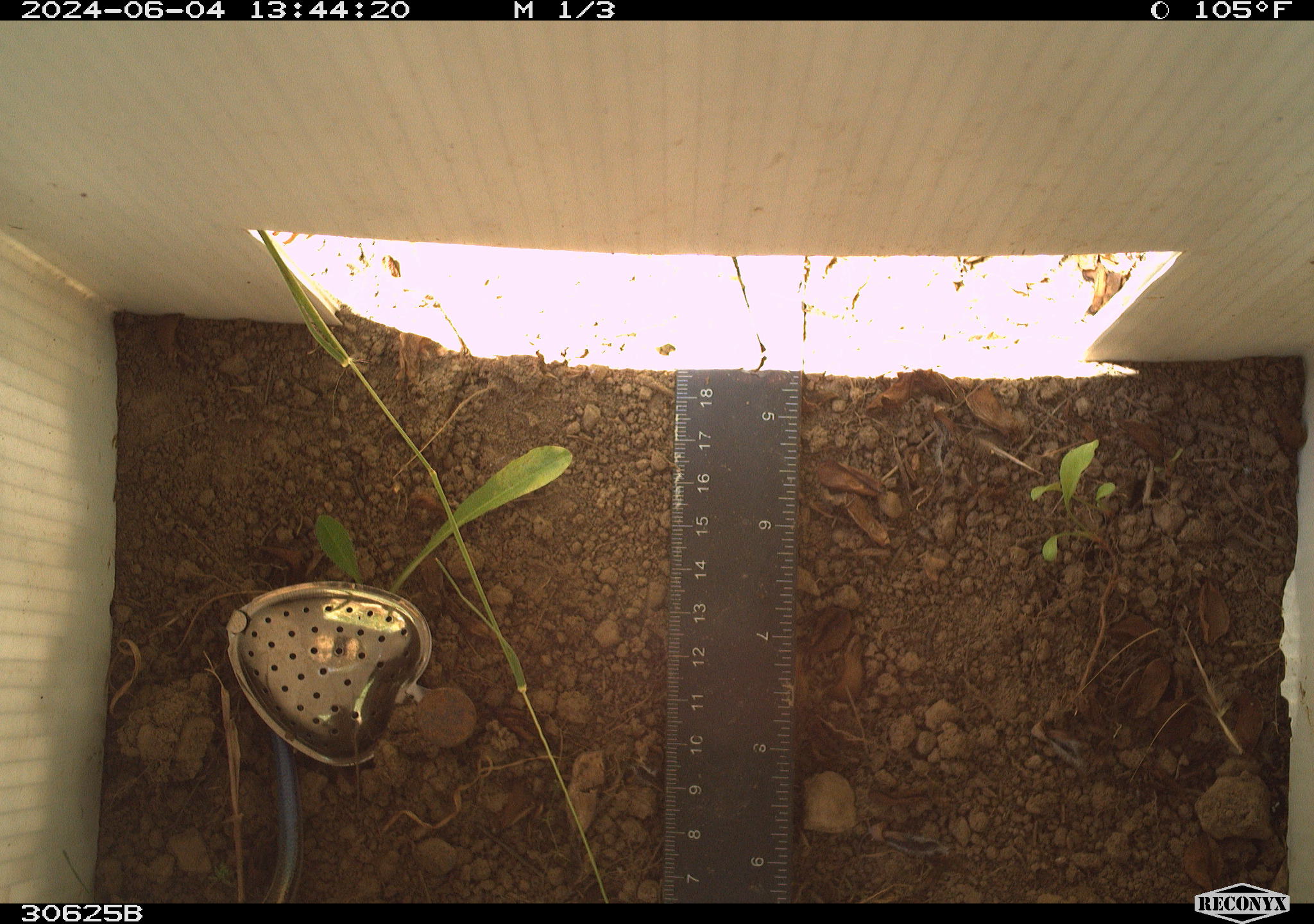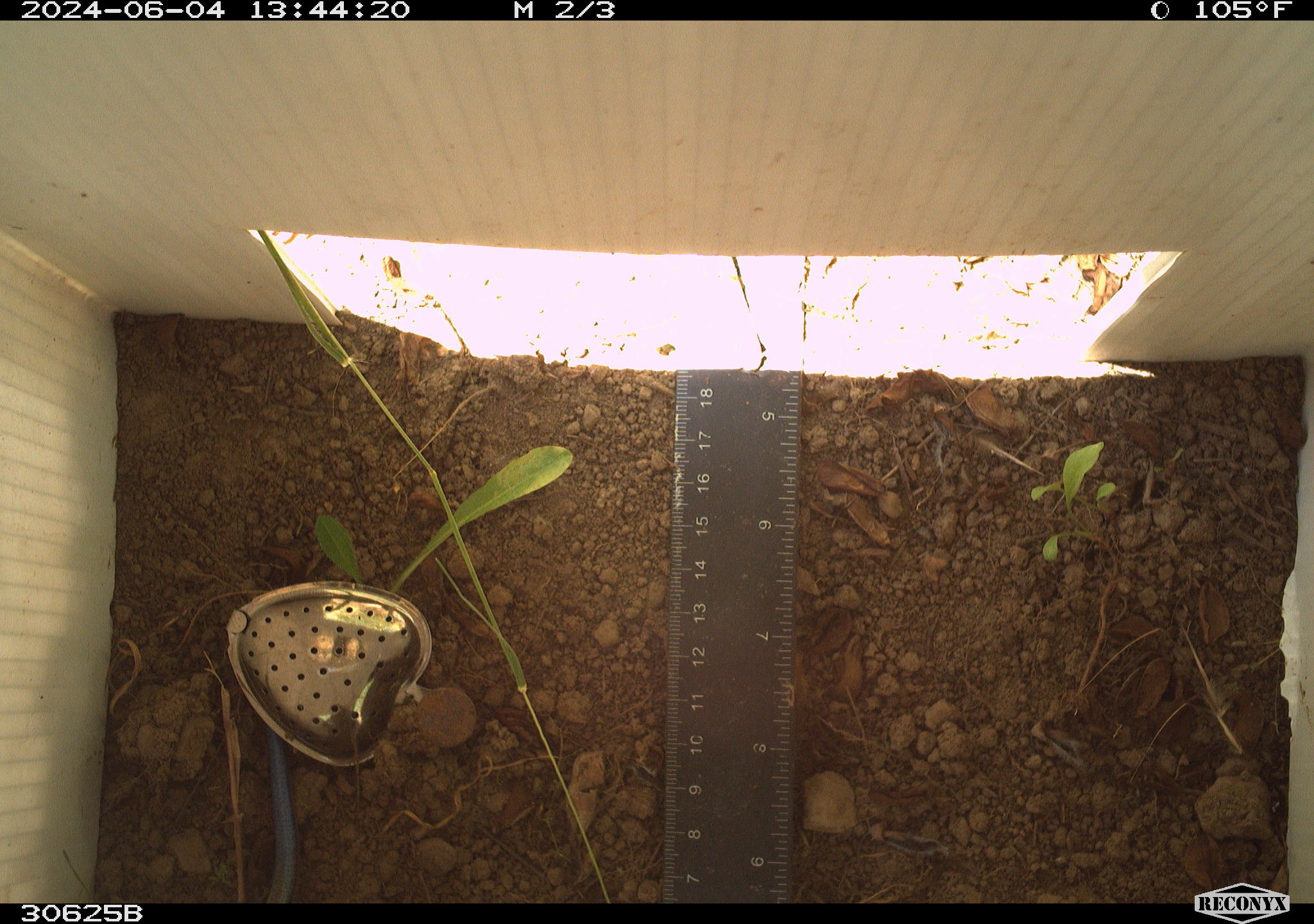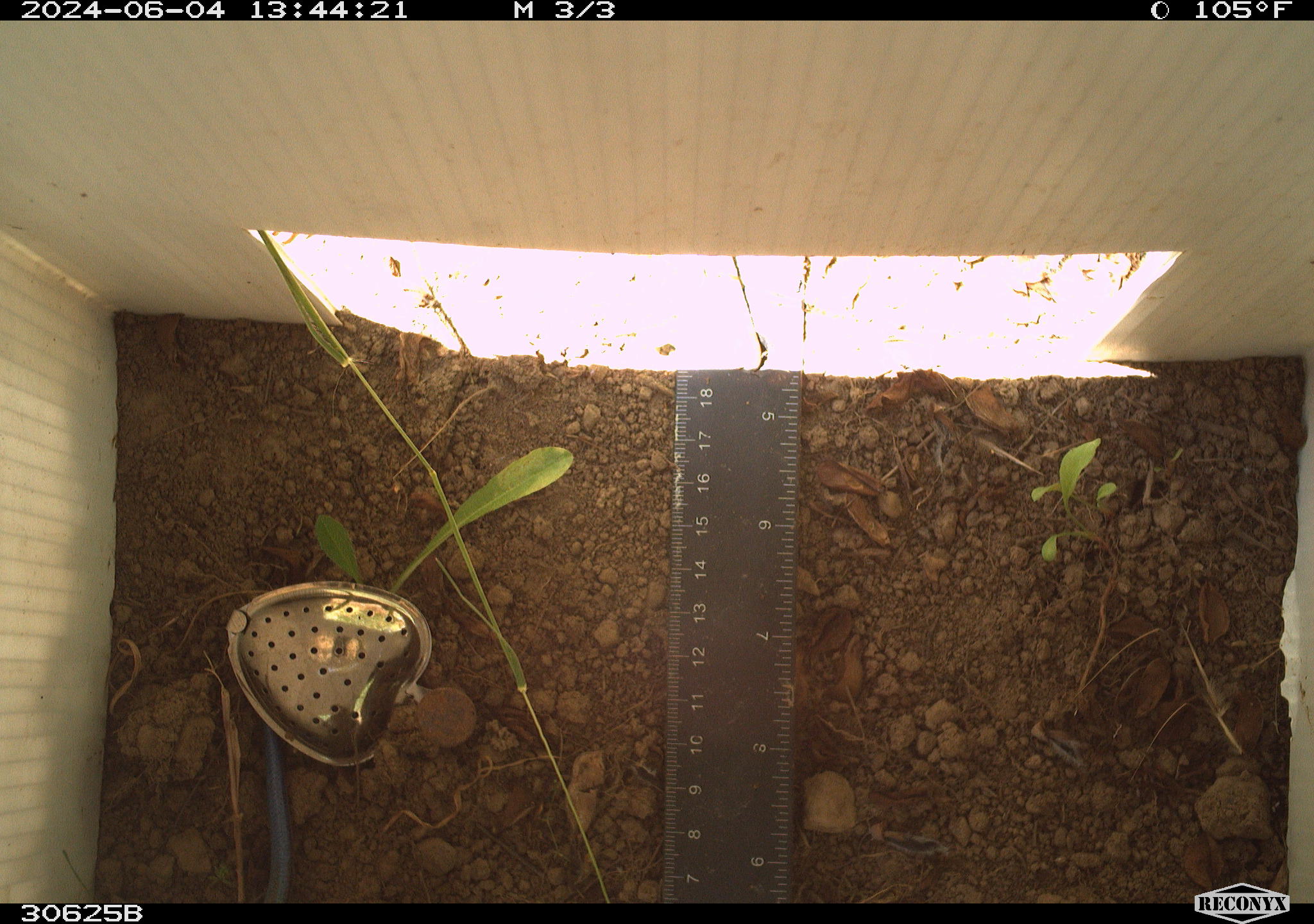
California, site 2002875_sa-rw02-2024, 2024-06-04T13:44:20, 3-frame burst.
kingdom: Animalia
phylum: Chordata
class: Reptilia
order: Squamata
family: Scincidae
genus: Plestiodon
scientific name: Plestiodon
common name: blue-tailed skinks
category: plestiodon species